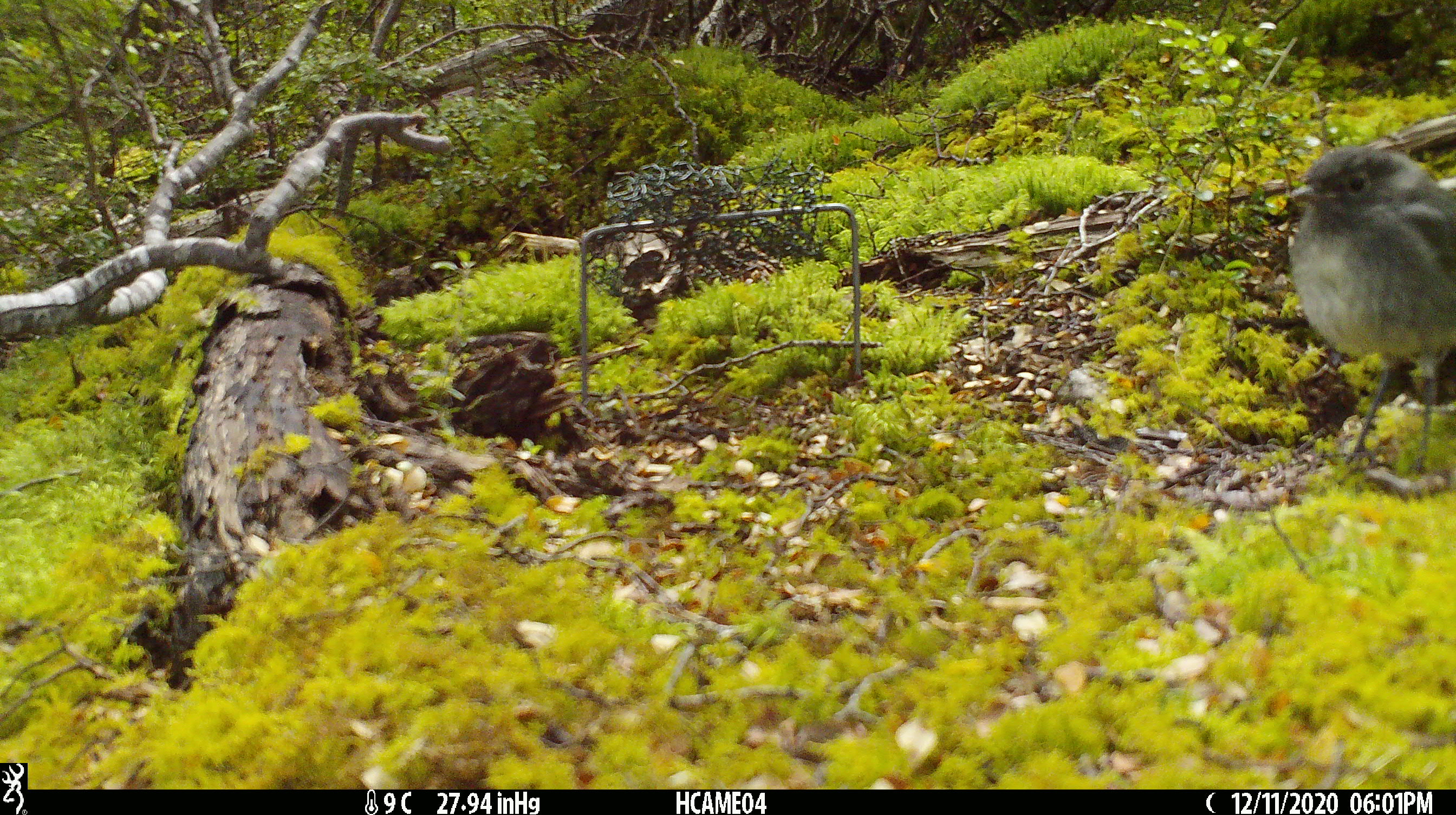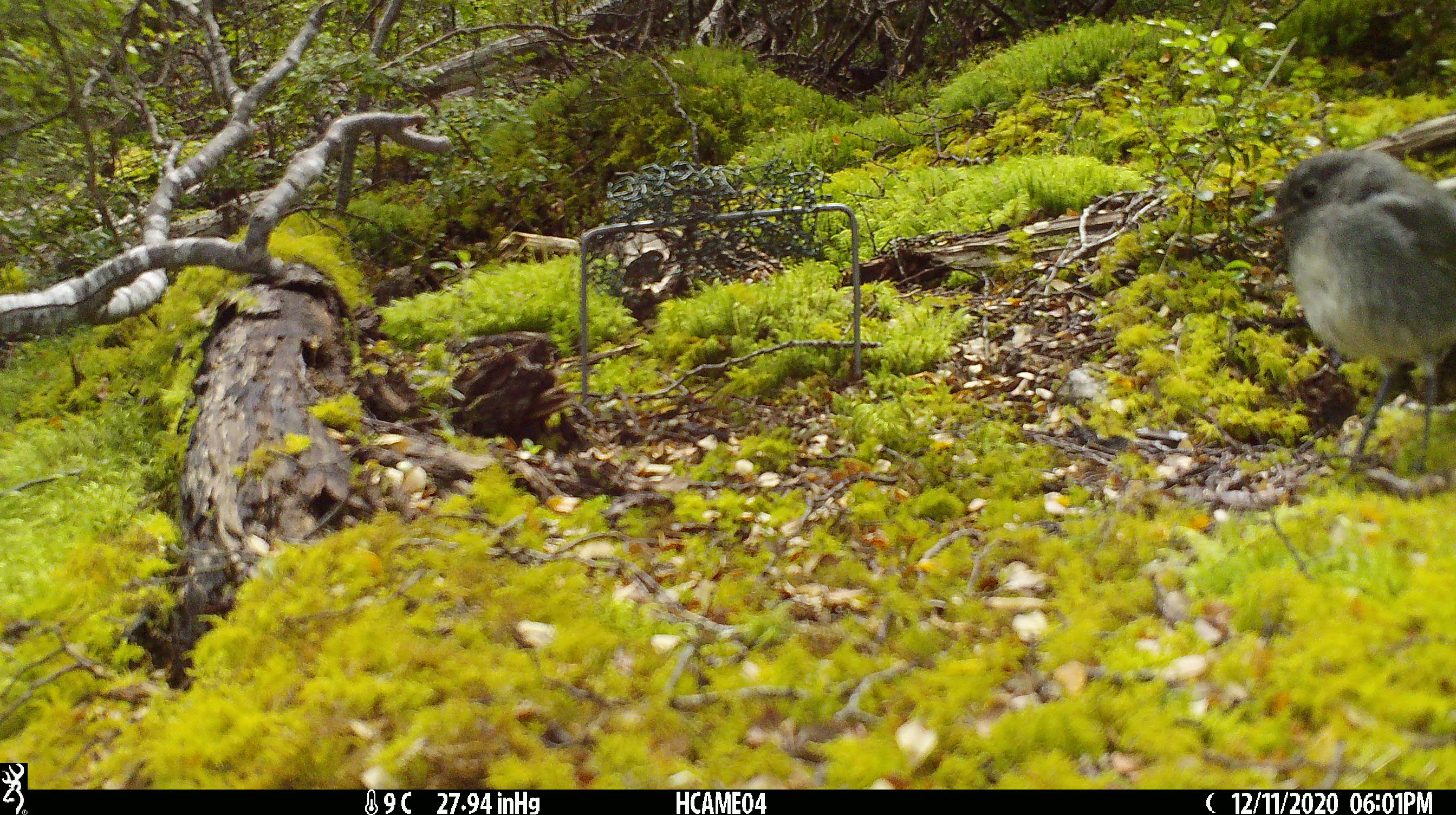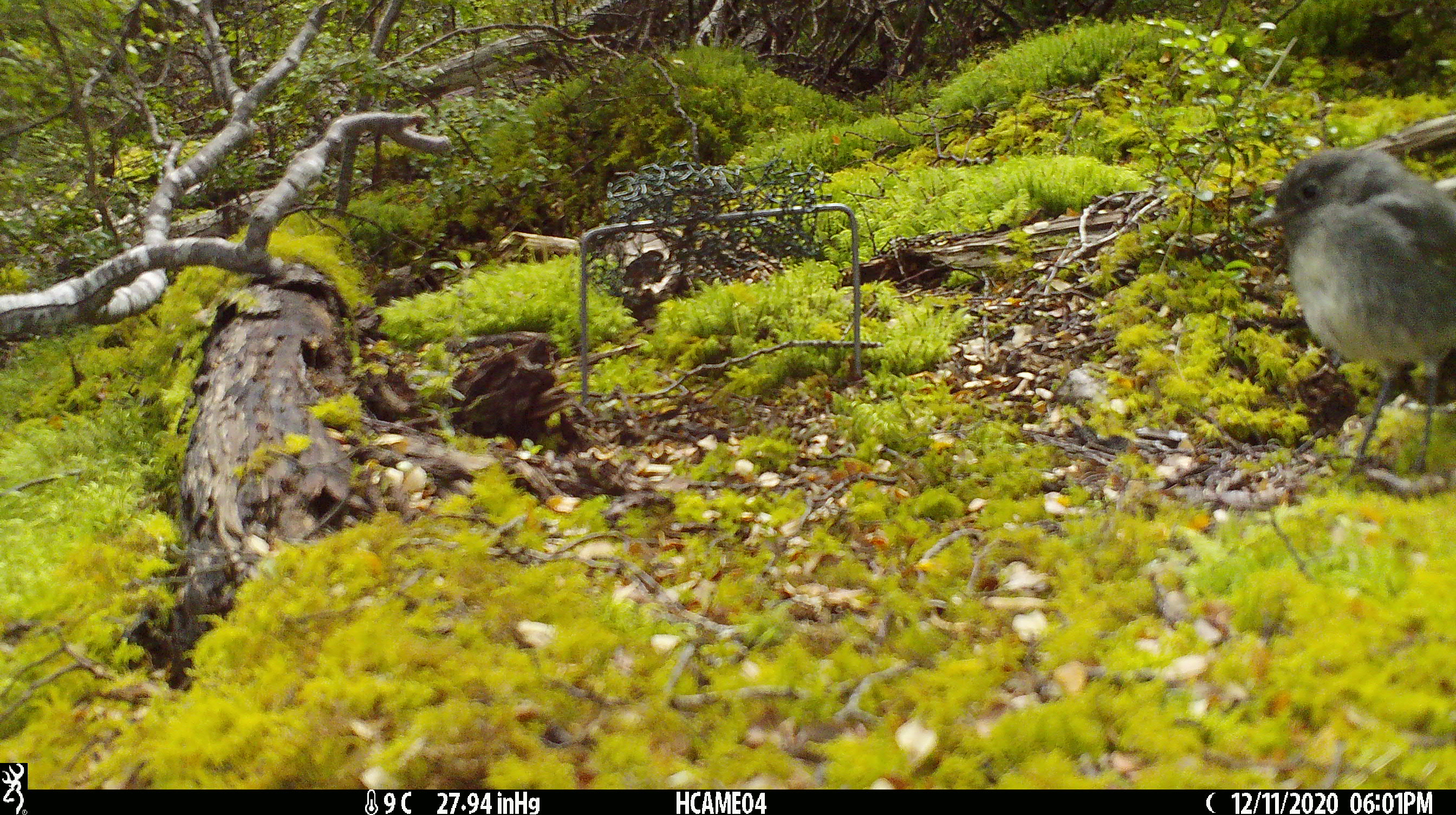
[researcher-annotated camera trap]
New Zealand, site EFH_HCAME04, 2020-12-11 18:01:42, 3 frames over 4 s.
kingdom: Animalia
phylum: Chordata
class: Aves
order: Passeriformes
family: Petroicidae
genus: Petroica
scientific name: Petroica australis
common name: new zealand robin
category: robin